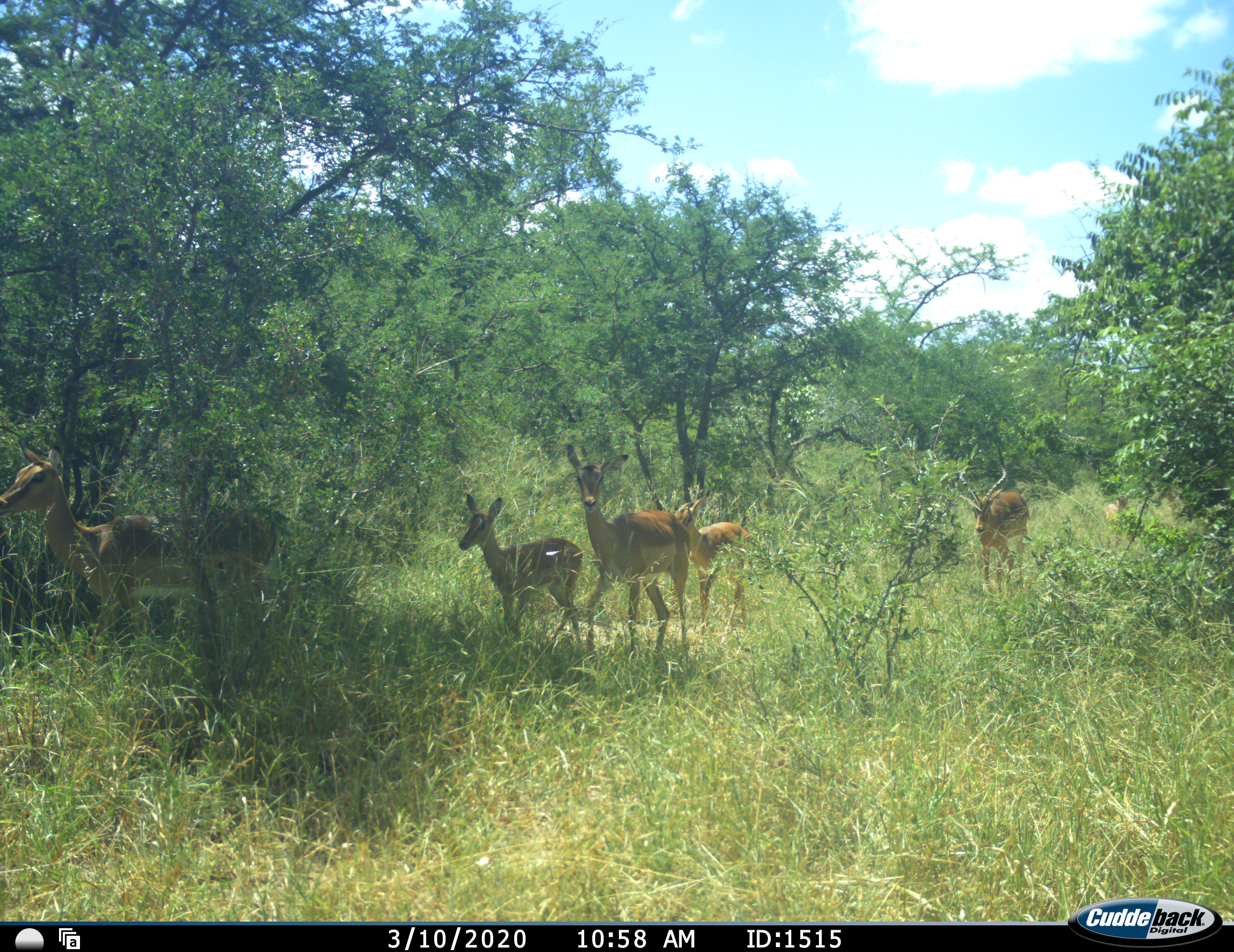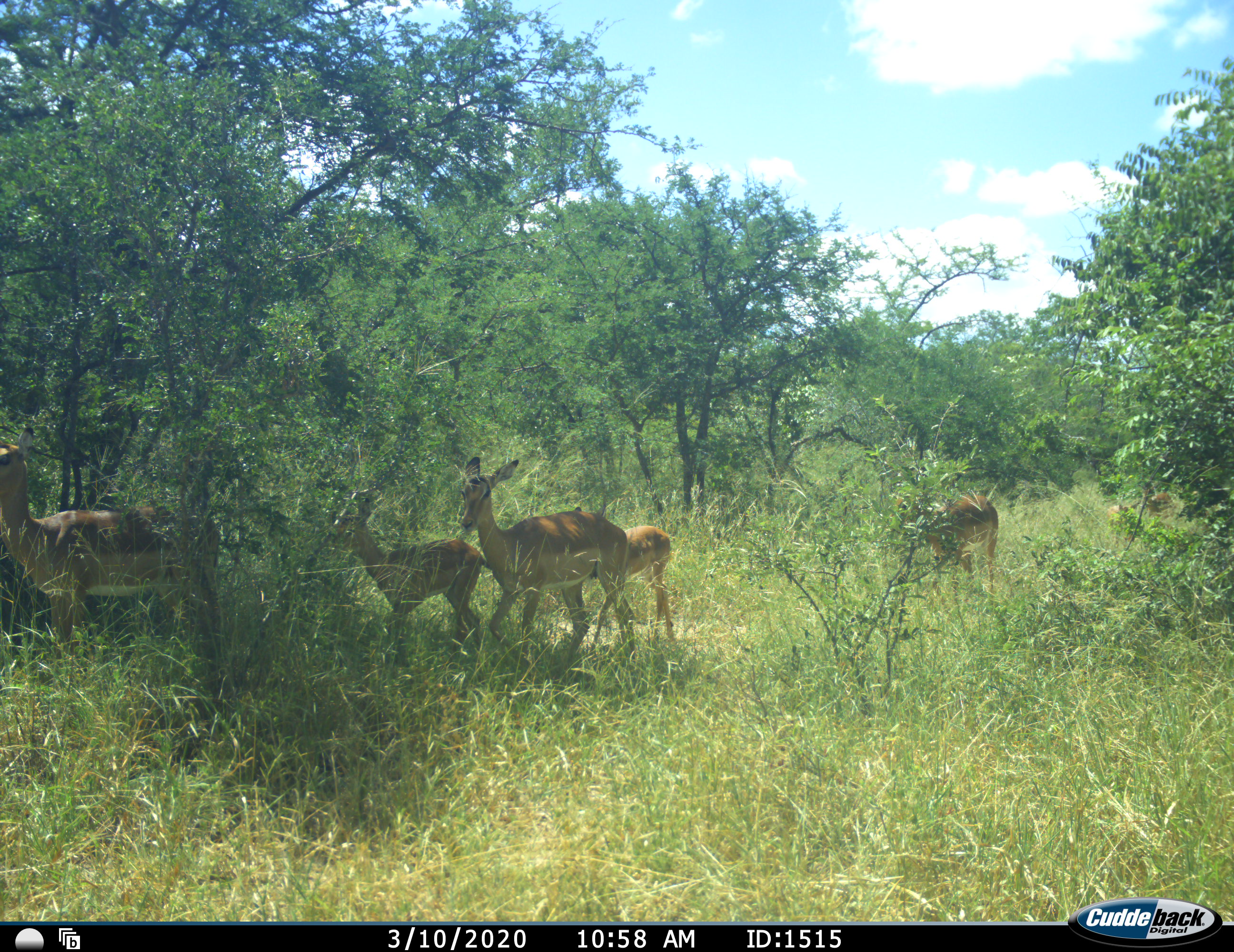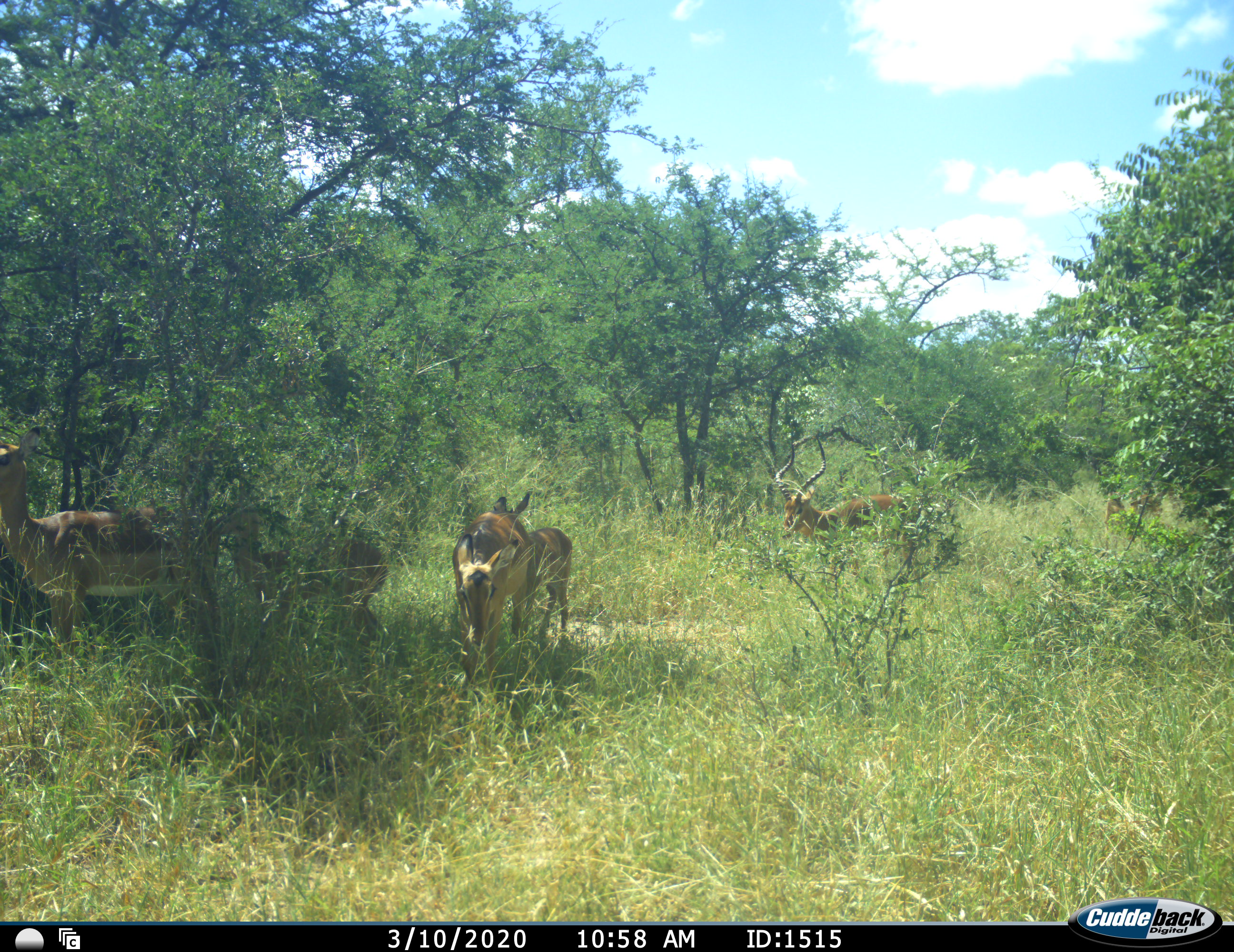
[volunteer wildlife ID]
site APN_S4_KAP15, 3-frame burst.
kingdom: Animalia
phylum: Chordata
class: Mammalia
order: Artiodactyla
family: Bovidae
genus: Aepyceros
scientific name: Aepyceros melampus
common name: impala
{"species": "impala (Aepyceros melampus)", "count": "6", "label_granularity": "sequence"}